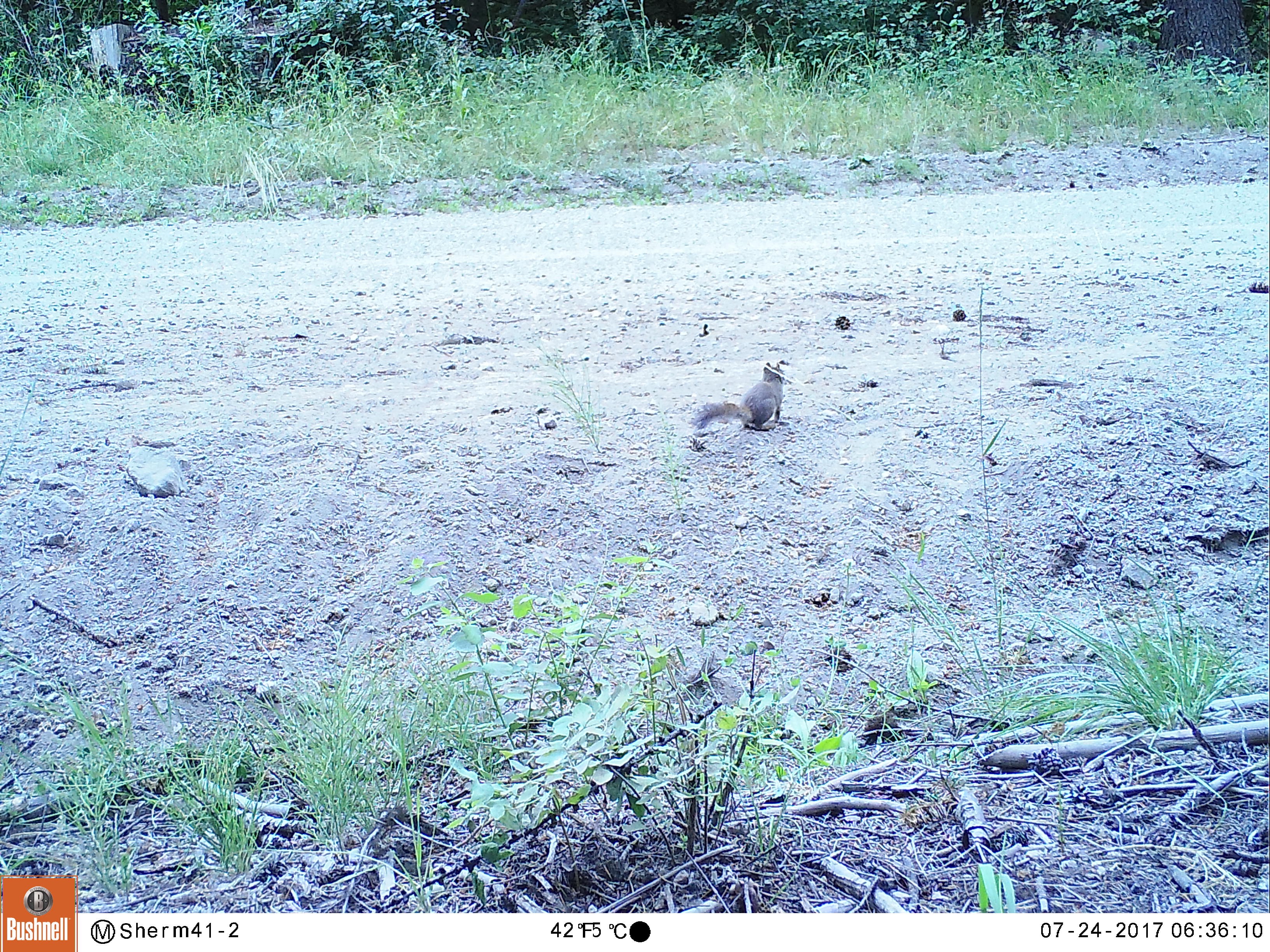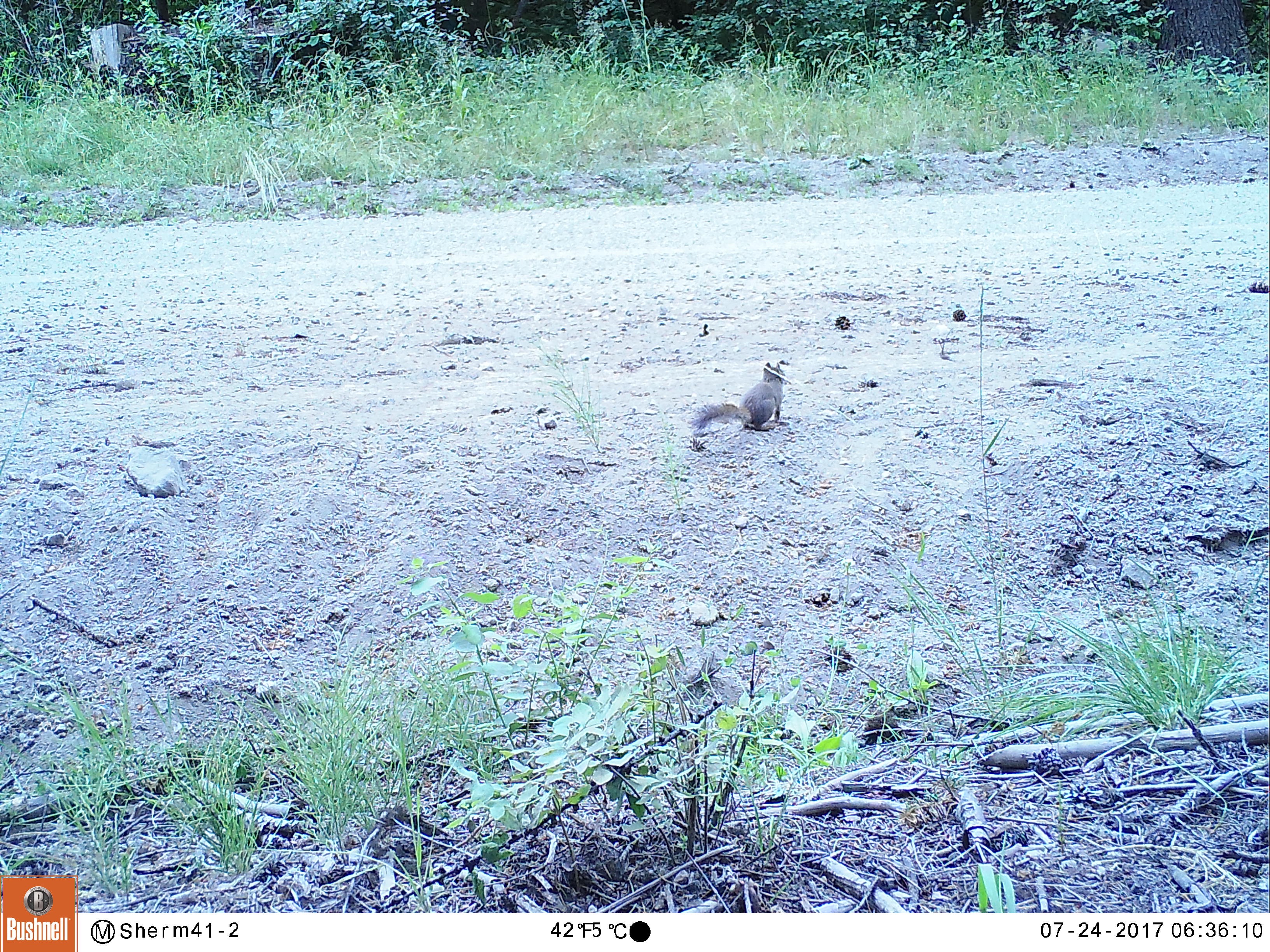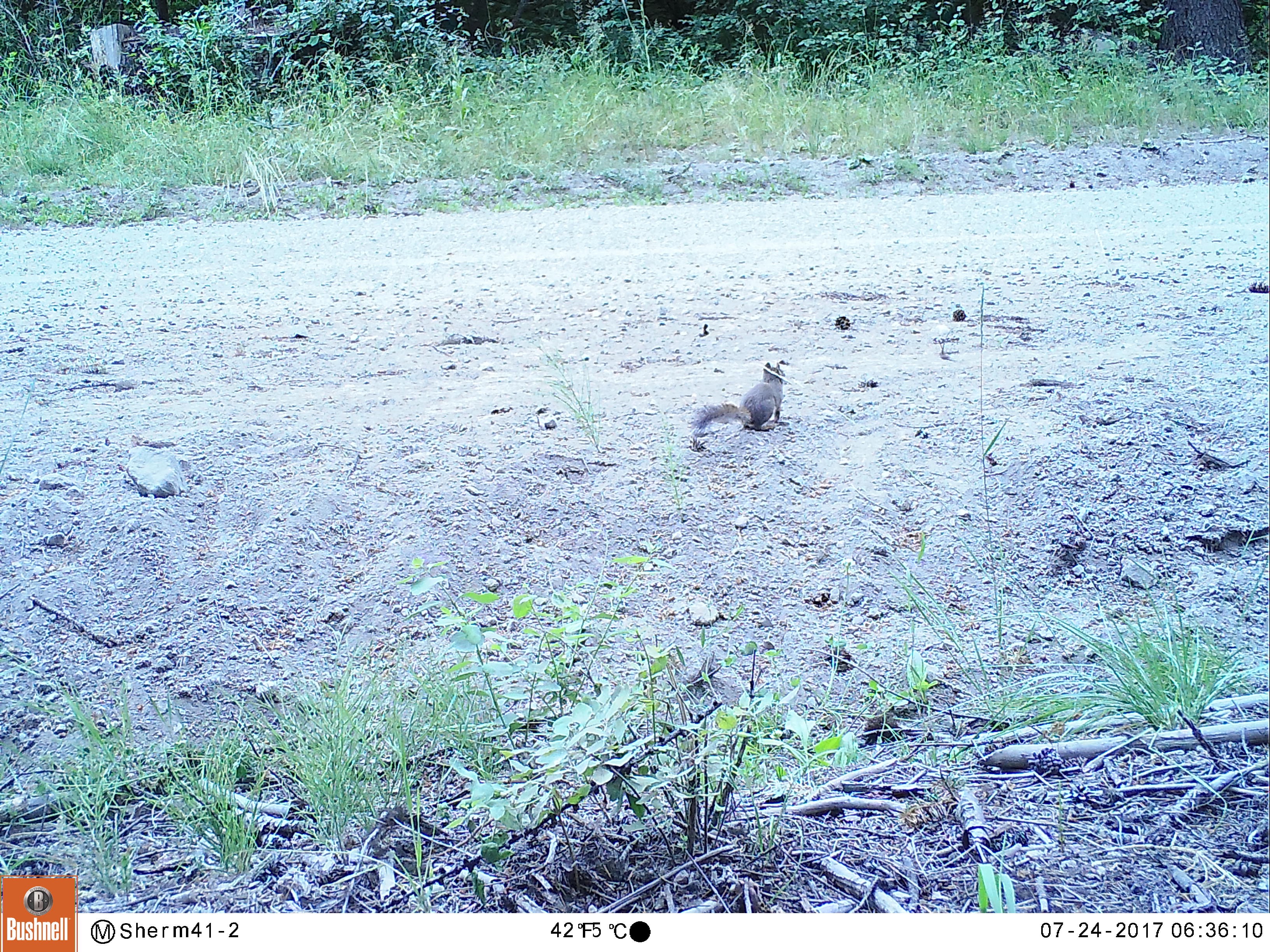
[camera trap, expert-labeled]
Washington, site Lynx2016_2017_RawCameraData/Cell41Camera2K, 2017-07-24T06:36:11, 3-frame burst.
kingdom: Animalia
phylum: Chordata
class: Mammalia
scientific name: Mammalia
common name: small mammal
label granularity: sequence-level